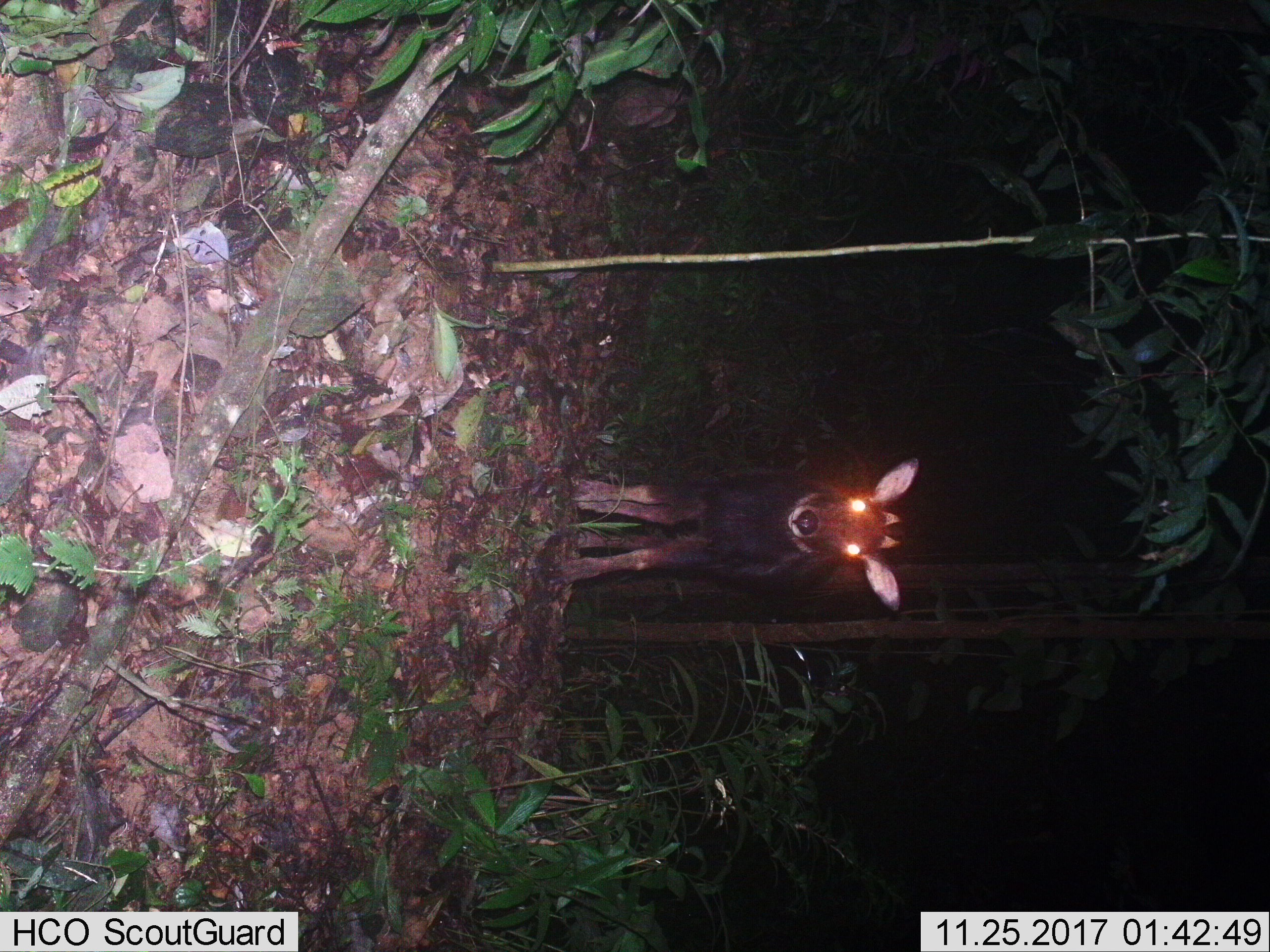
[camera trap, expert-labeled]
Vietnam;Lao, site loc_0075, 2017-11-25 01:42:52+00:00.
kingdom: Animalia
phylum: Chordata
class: Mammalia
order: Artiodactyla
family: Bovidae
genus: Capricornis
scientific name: Capricornis sumatraensis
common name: chinese serow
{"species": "chinese serow (Capricornis sumatraensis)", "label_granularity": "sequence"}